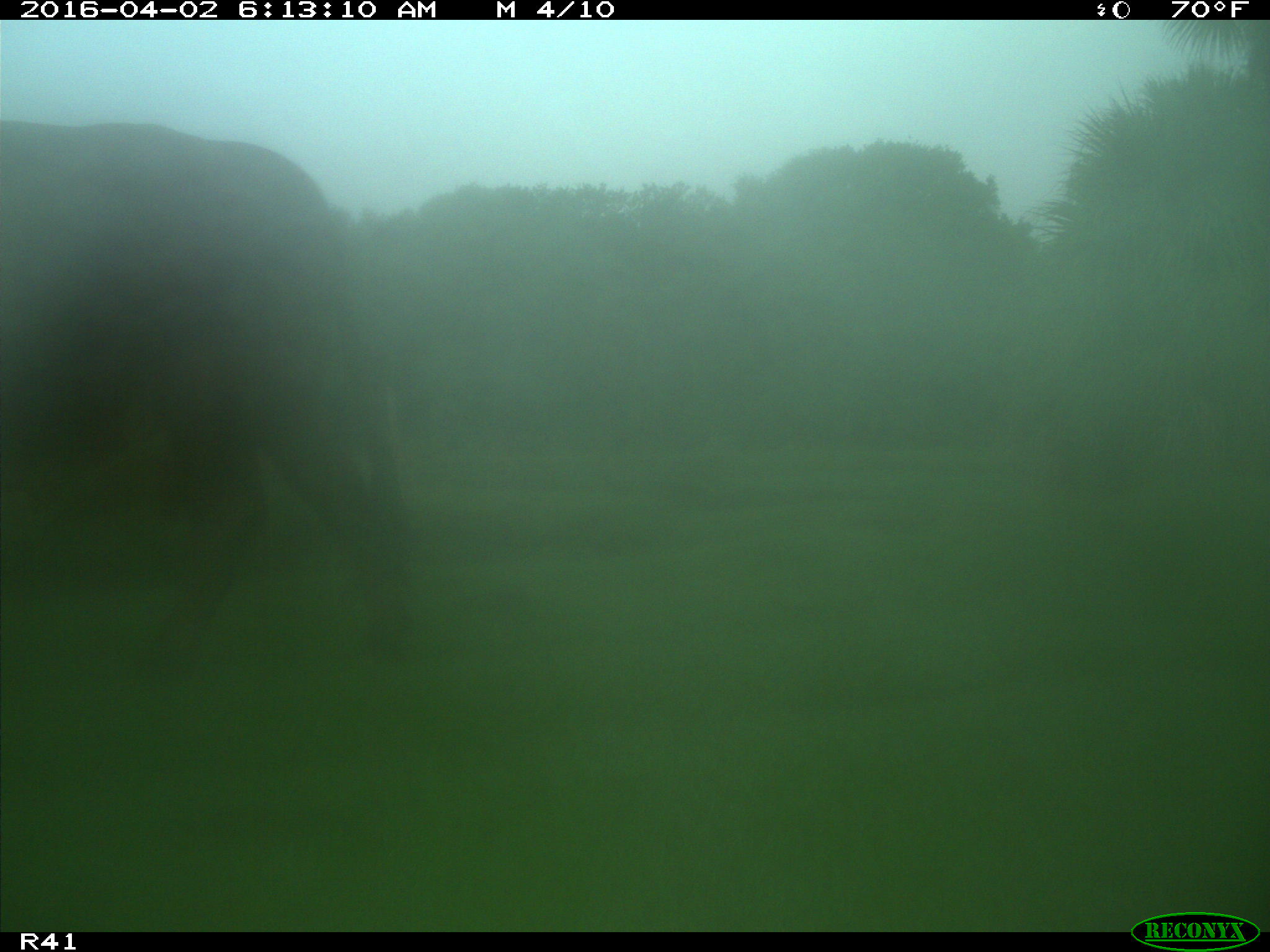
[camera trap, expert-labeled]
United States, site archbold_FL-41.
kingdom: Animalia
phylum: Chordata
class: Mammalia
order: Artiodactyla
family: Bovidae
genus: Bos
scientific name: Bos taurus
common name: domestic cow